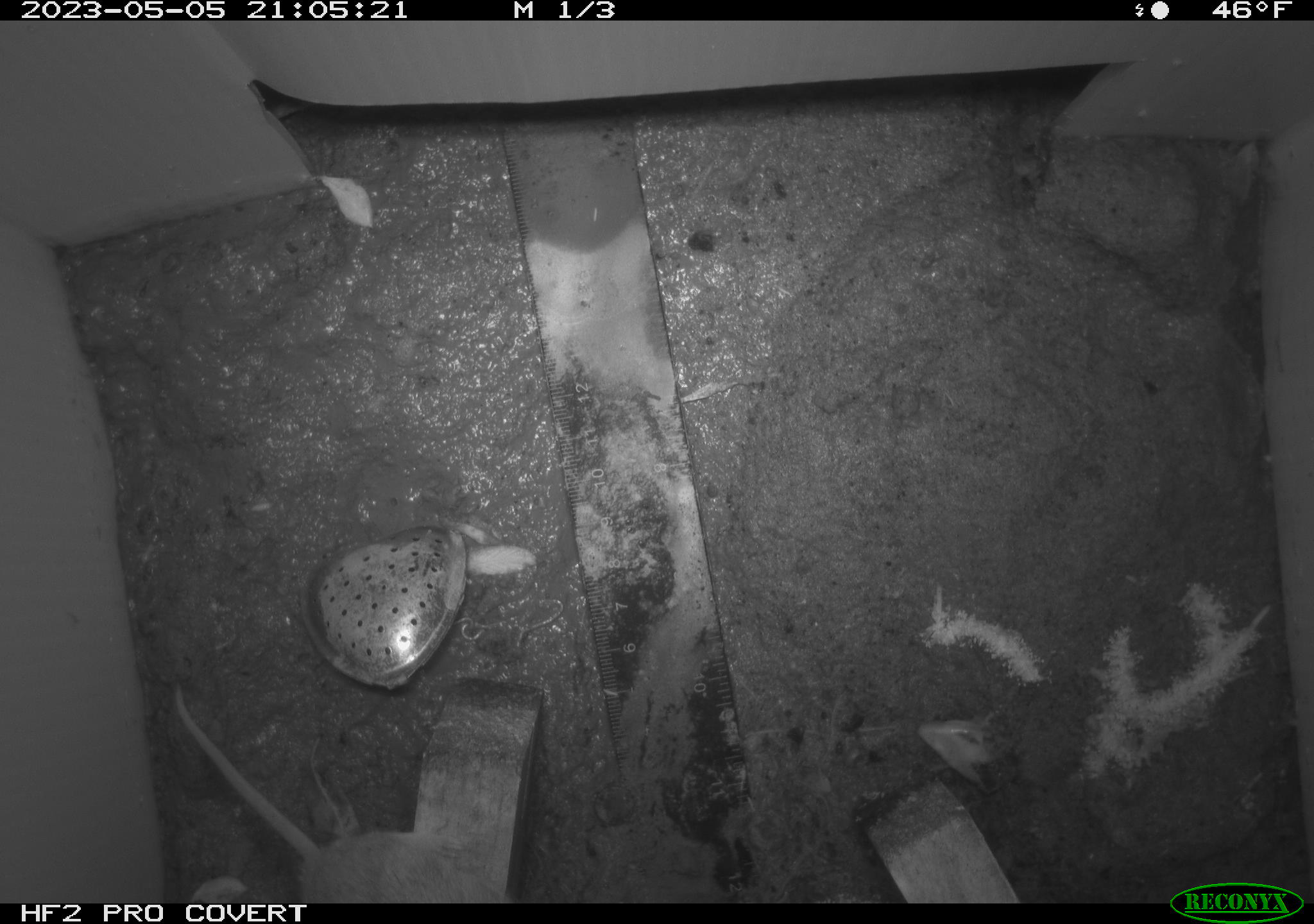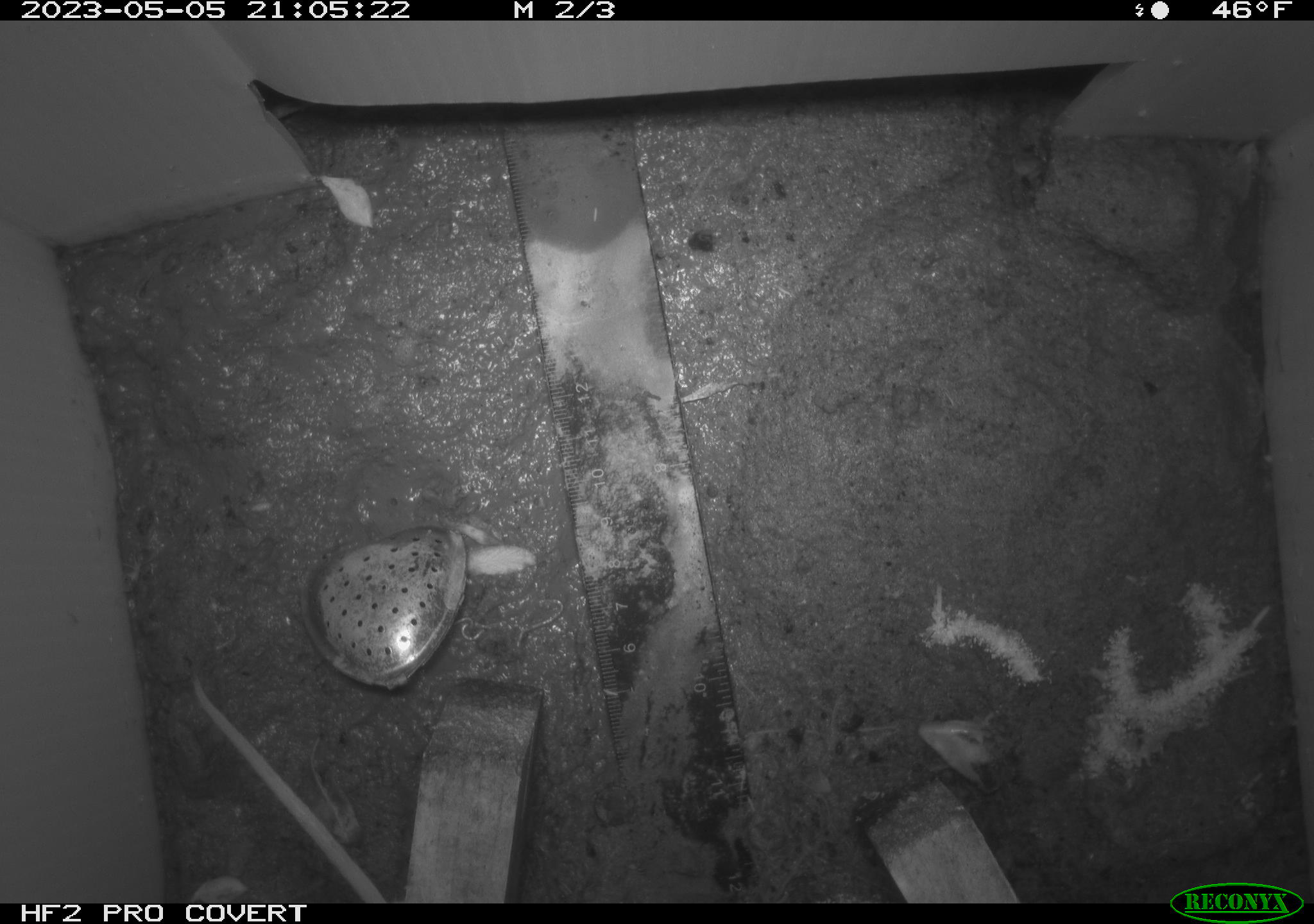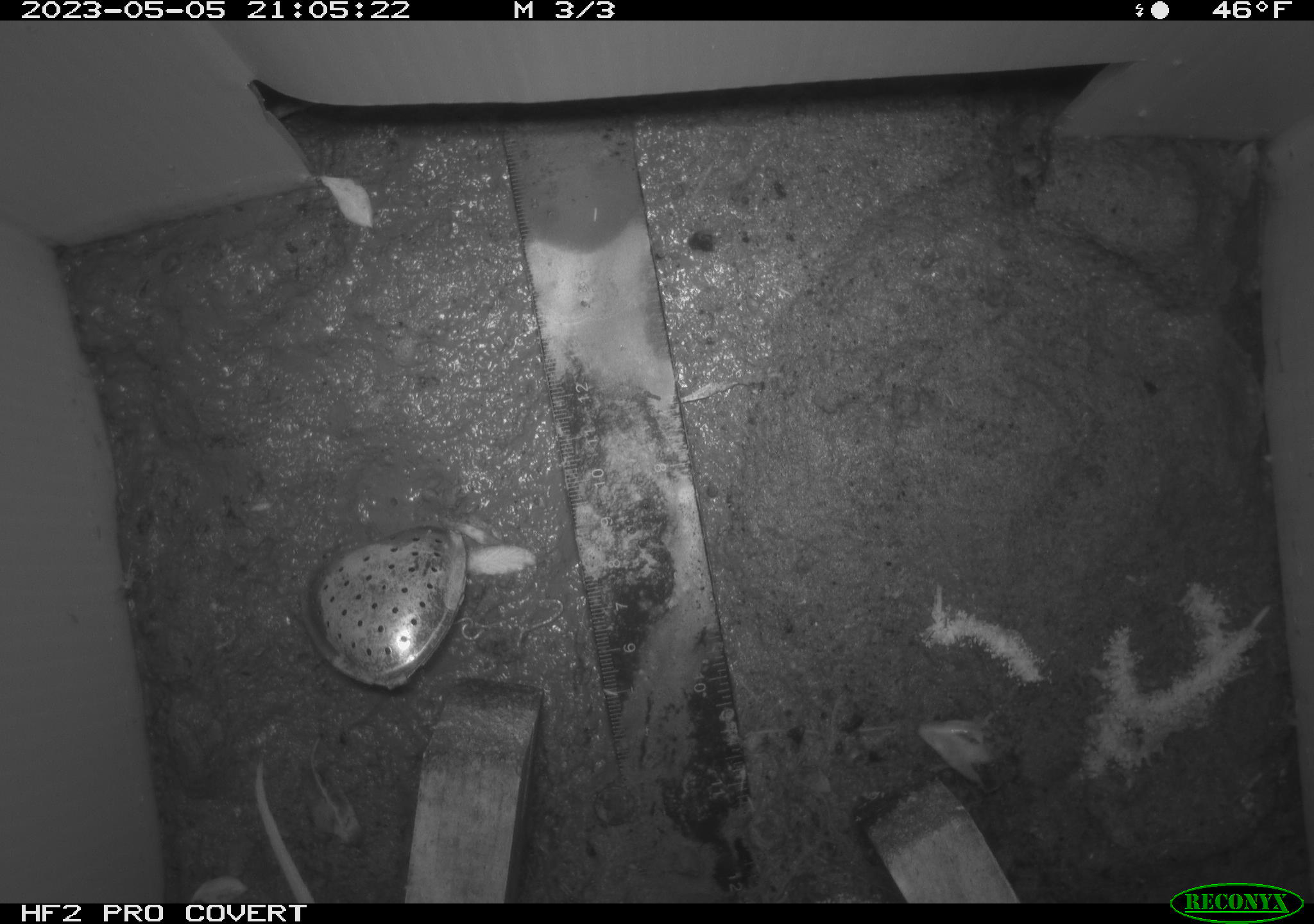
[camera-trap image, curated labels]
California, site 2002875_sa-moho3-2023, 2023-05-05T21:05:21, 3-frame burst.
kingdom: Animalia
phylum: Chordata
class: Mammalia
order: Rodentia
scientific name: Rodentia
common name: mouse species